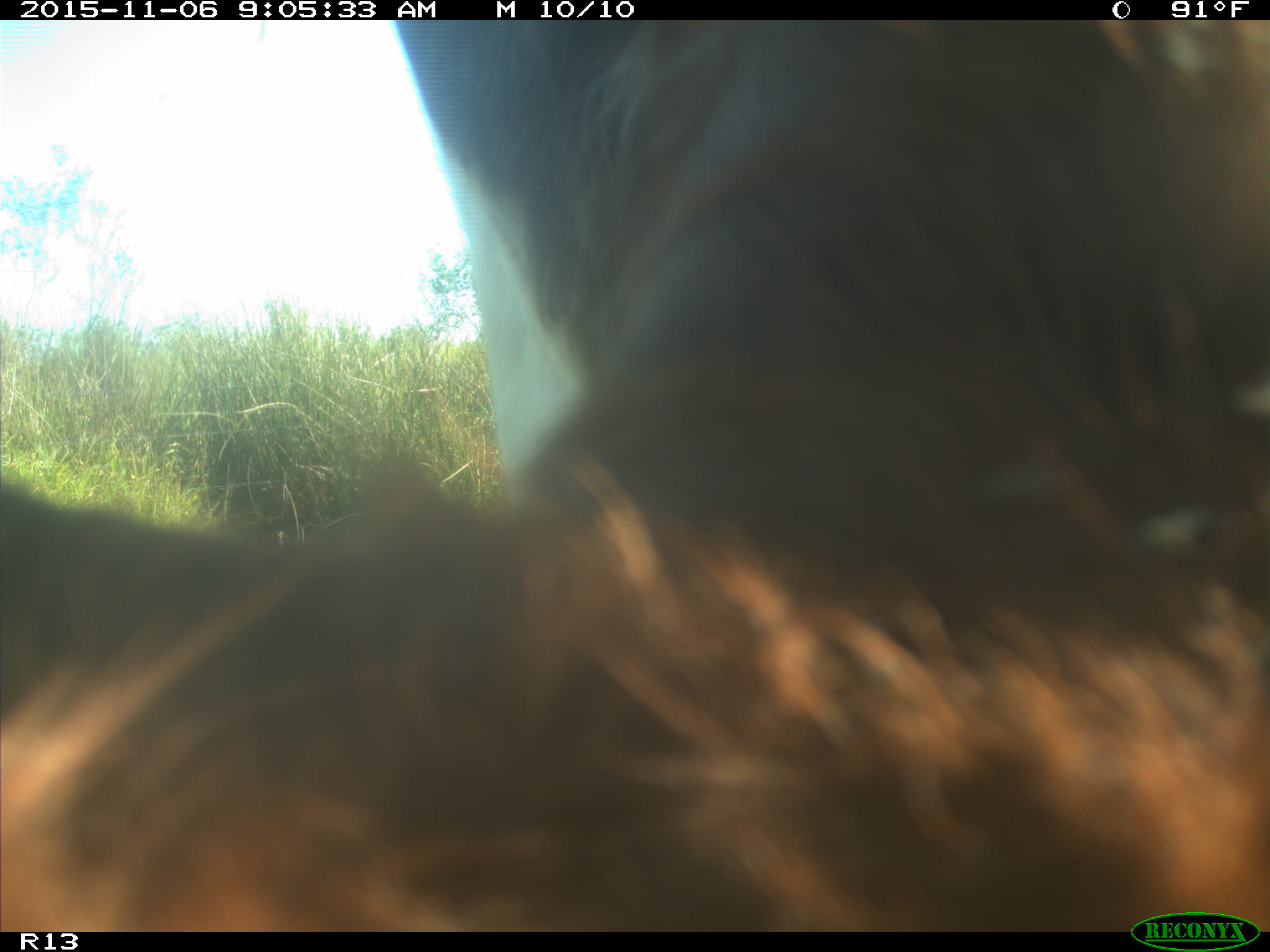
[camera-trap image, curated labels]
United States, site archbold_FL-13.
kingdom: Animalia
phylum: Chordata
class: Mammalia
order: Artiodactyla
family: Bovidae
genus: Bos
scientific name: Bos taurus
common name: domestic cow